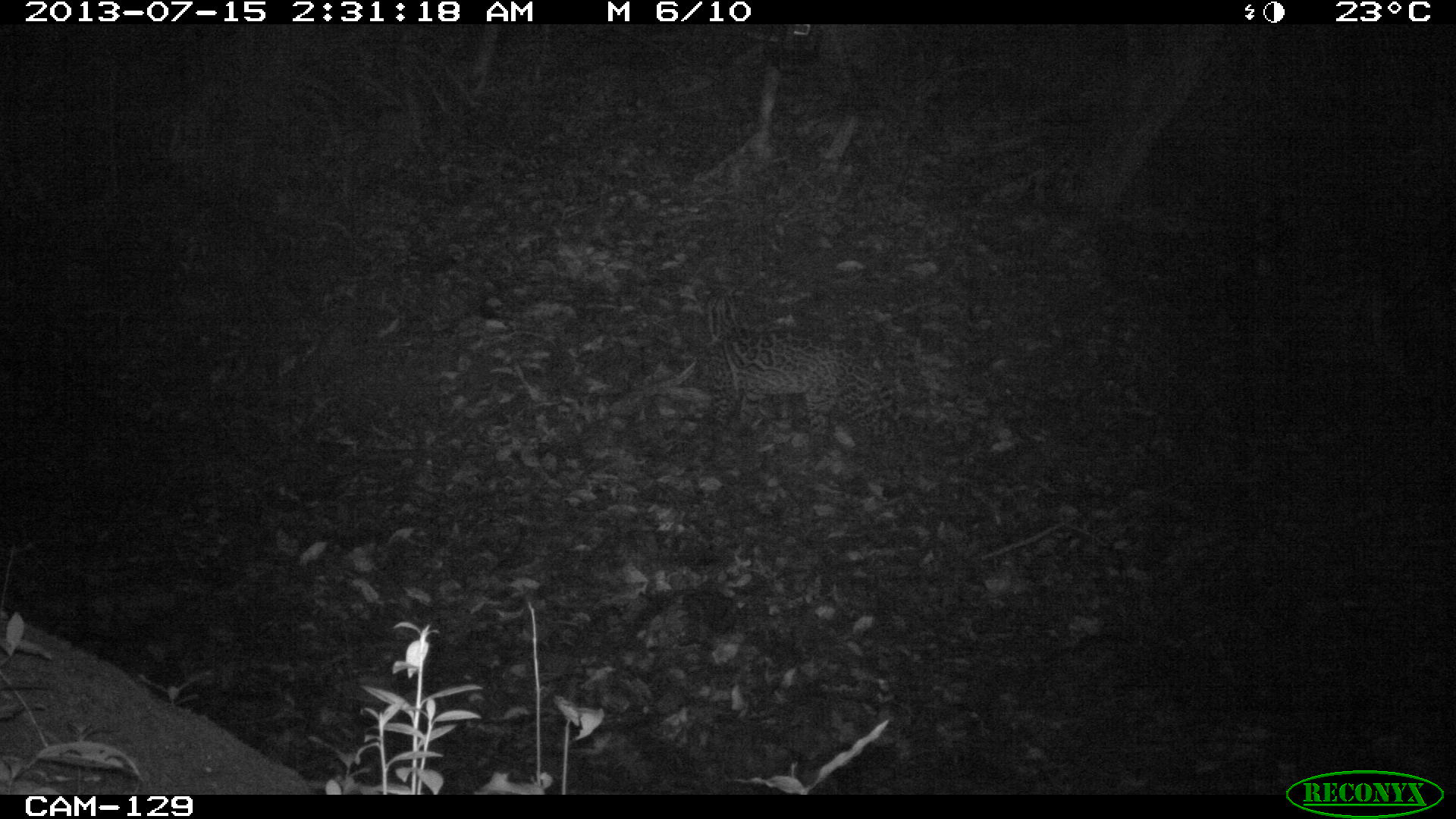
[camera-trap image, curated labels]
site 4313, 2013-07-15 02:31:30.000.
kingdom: Animalia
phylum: Chordata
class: Mammalia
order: Carnivora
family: Felidae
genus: Leopardus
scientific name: Leopardus pardalis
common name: ocelot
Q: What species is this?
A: Leopardus pardalis (ocelot).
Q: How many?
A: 1.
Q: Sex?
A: Female.